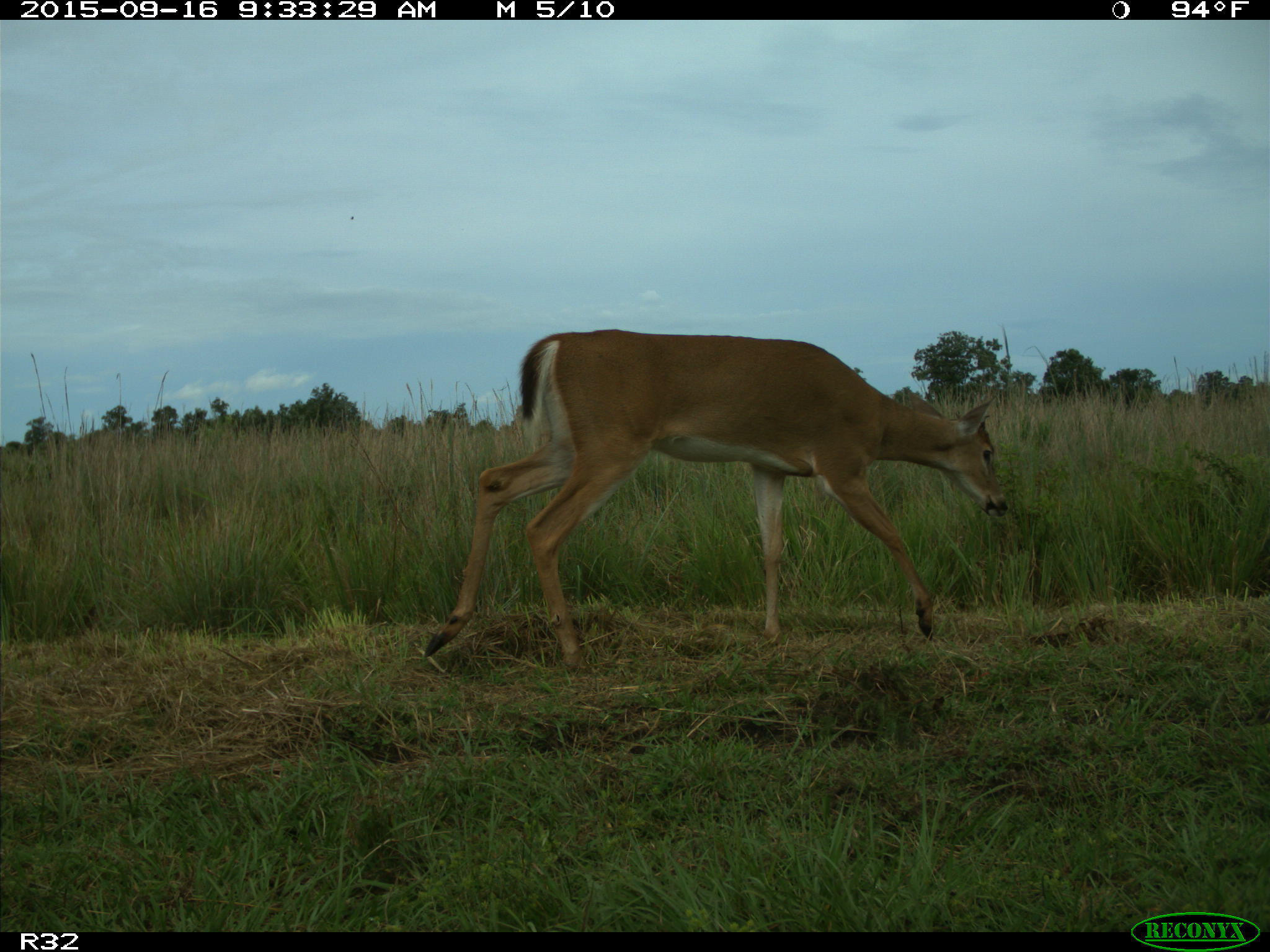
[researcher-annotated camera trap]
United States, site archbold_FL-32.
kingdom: Animalia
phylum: Chordata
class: Mammalia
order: Artiodactyla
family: Cervidae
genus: Odocoileus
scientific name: Odocoileus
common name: deer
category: unidentified deer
Unidentified deer (deer) (Odocoileus).